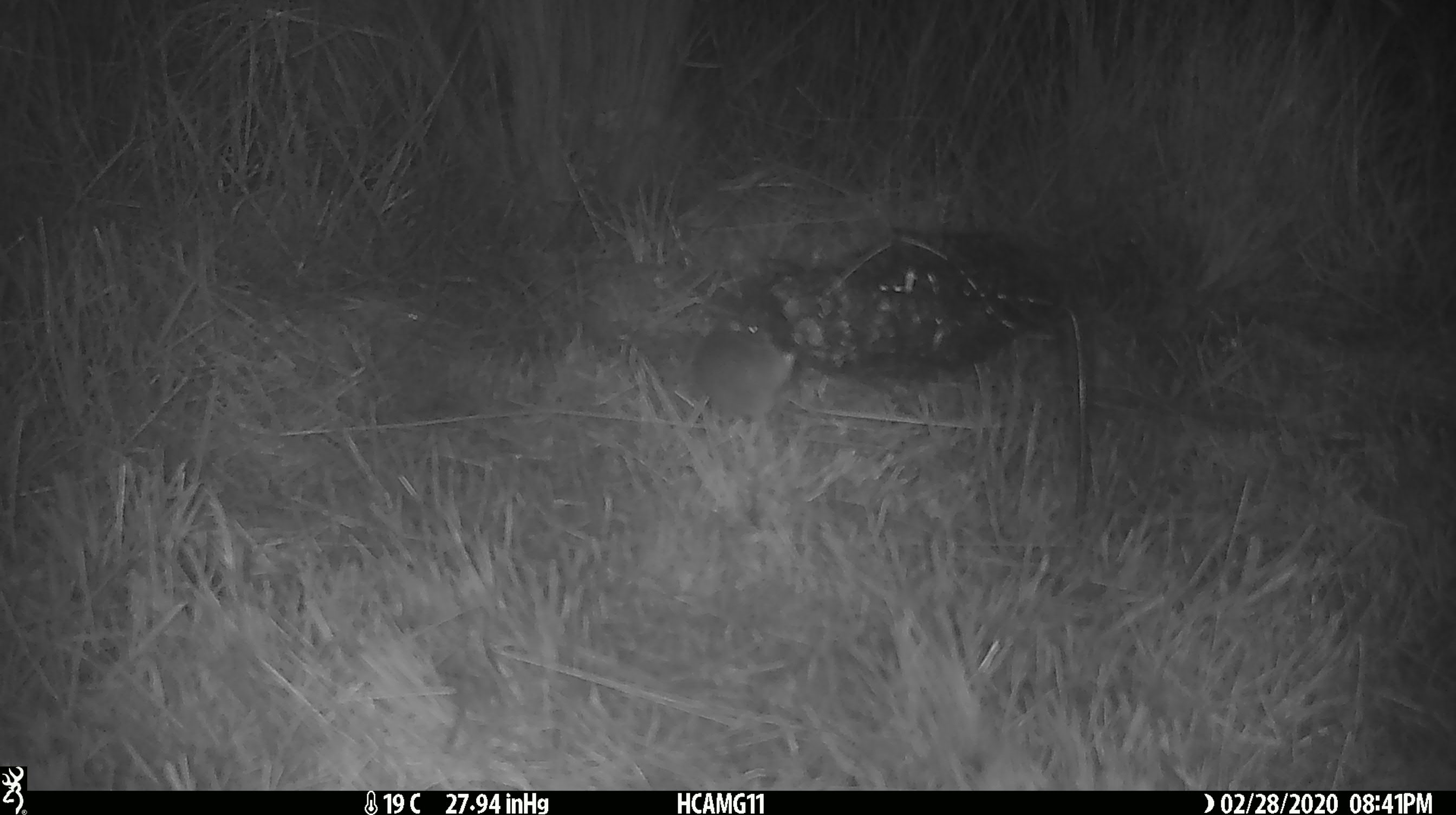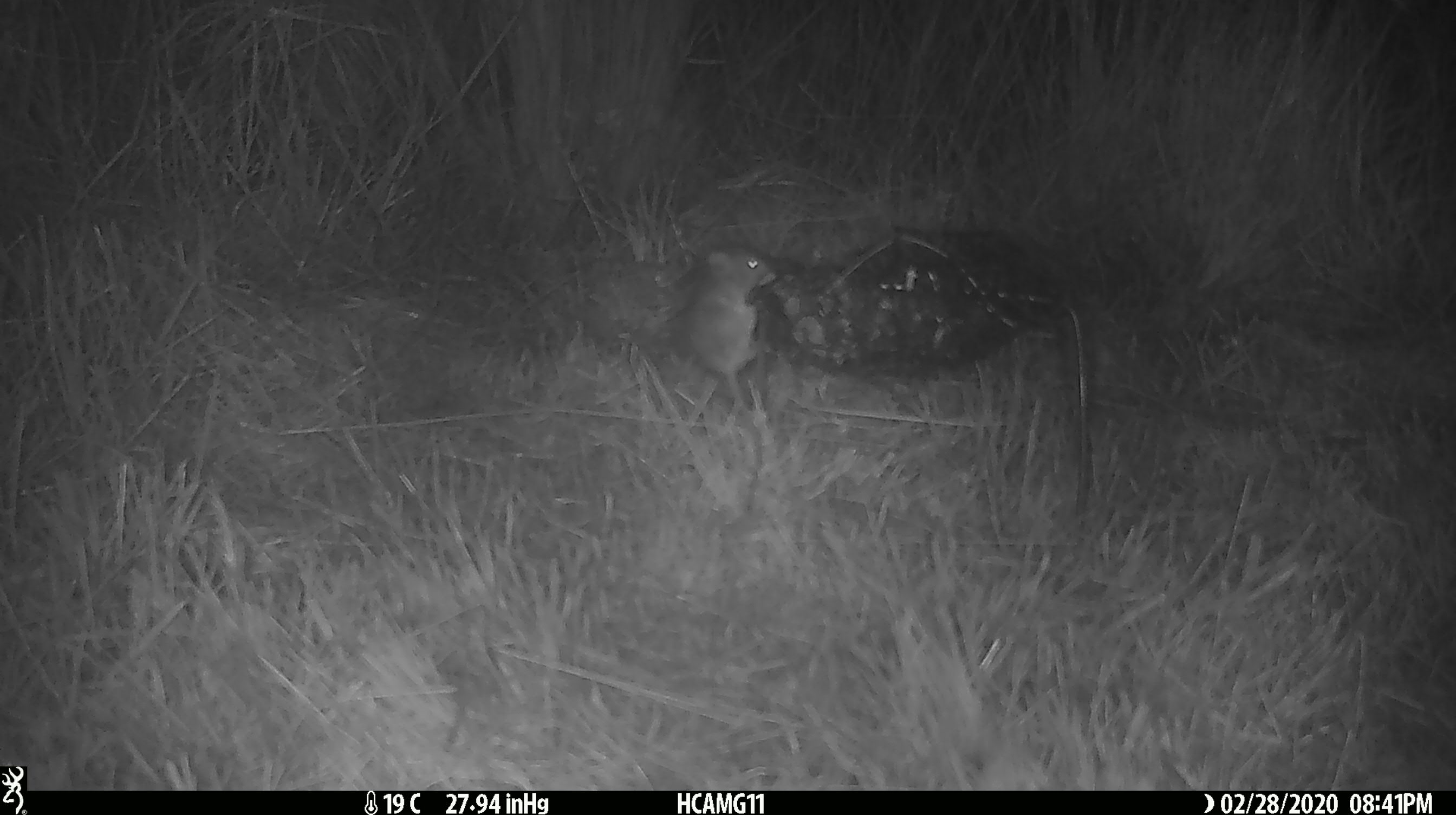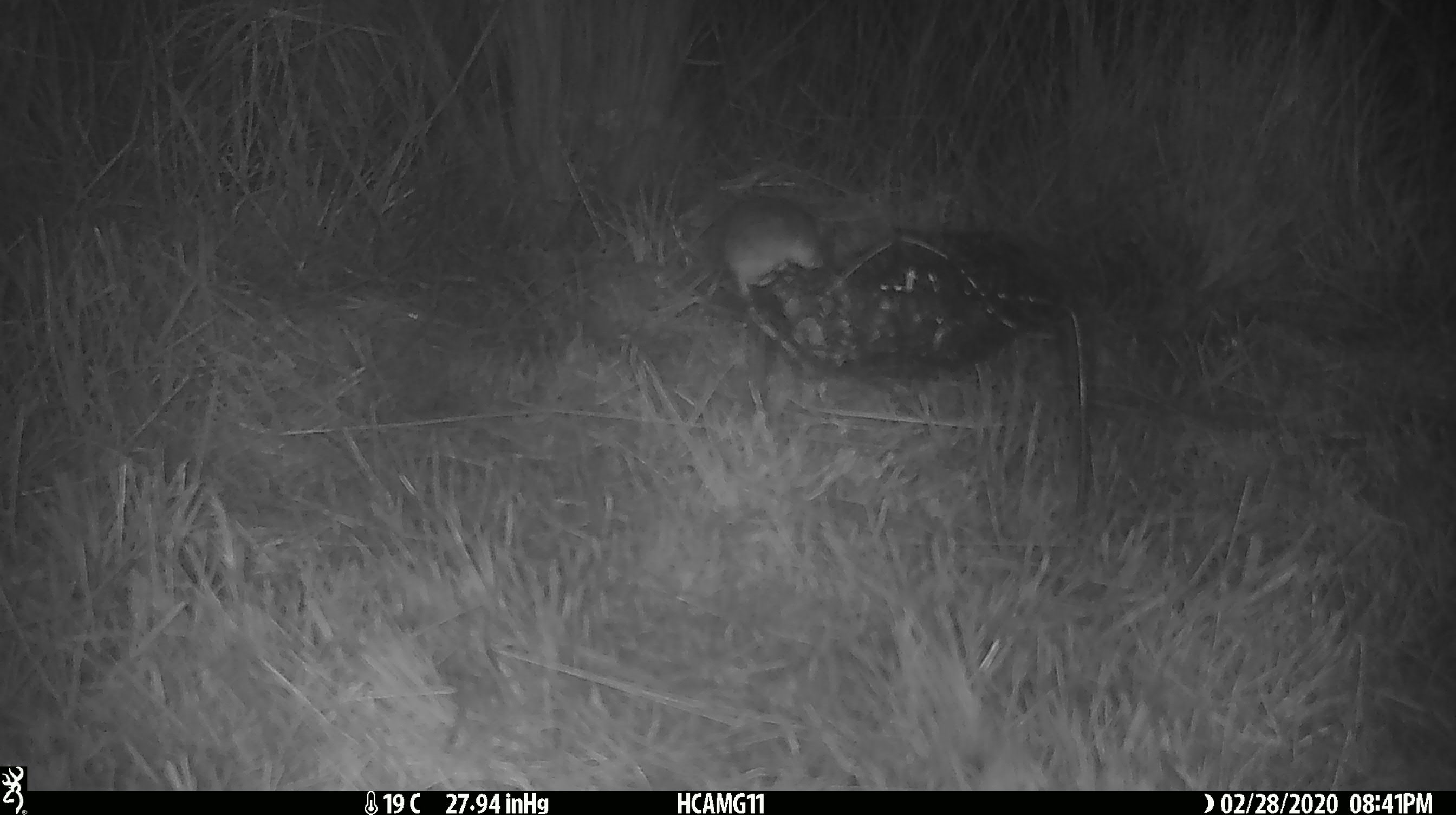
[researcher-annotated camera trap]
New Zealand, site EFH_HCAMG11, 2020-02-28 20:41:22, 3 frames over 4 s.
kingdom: Animalia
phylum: Chordata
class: Mammalia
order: Rodentia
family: Muridae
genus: Mus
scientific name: Mus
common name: mouse